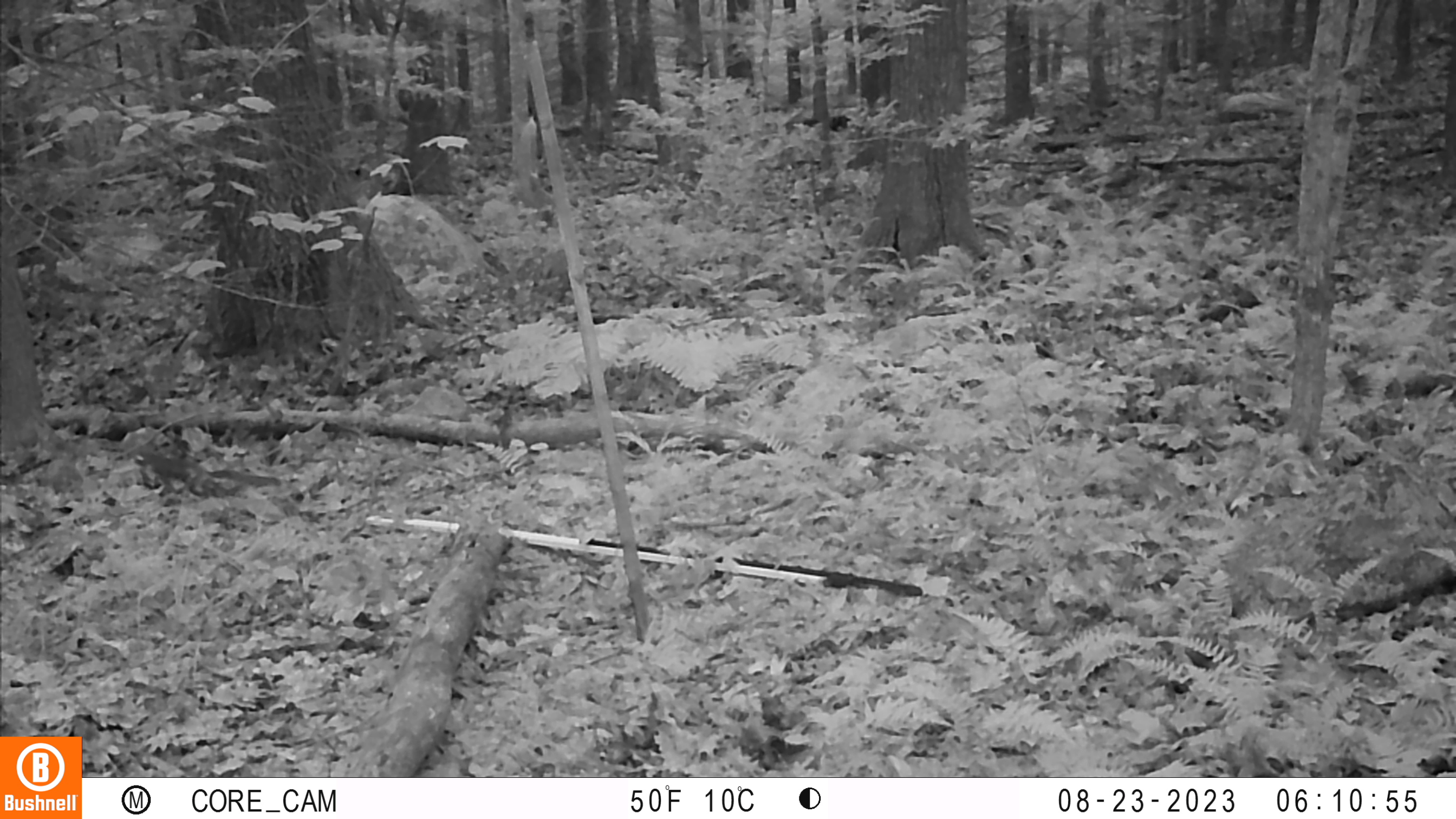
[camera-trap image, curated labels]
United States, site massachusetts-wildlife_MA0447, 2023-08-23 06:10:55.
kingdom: Animalia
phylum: Chordata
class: Mammalia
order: Rodentia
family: Sciuridae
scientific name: Sciuridae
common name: squirrel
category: squirrel sp.